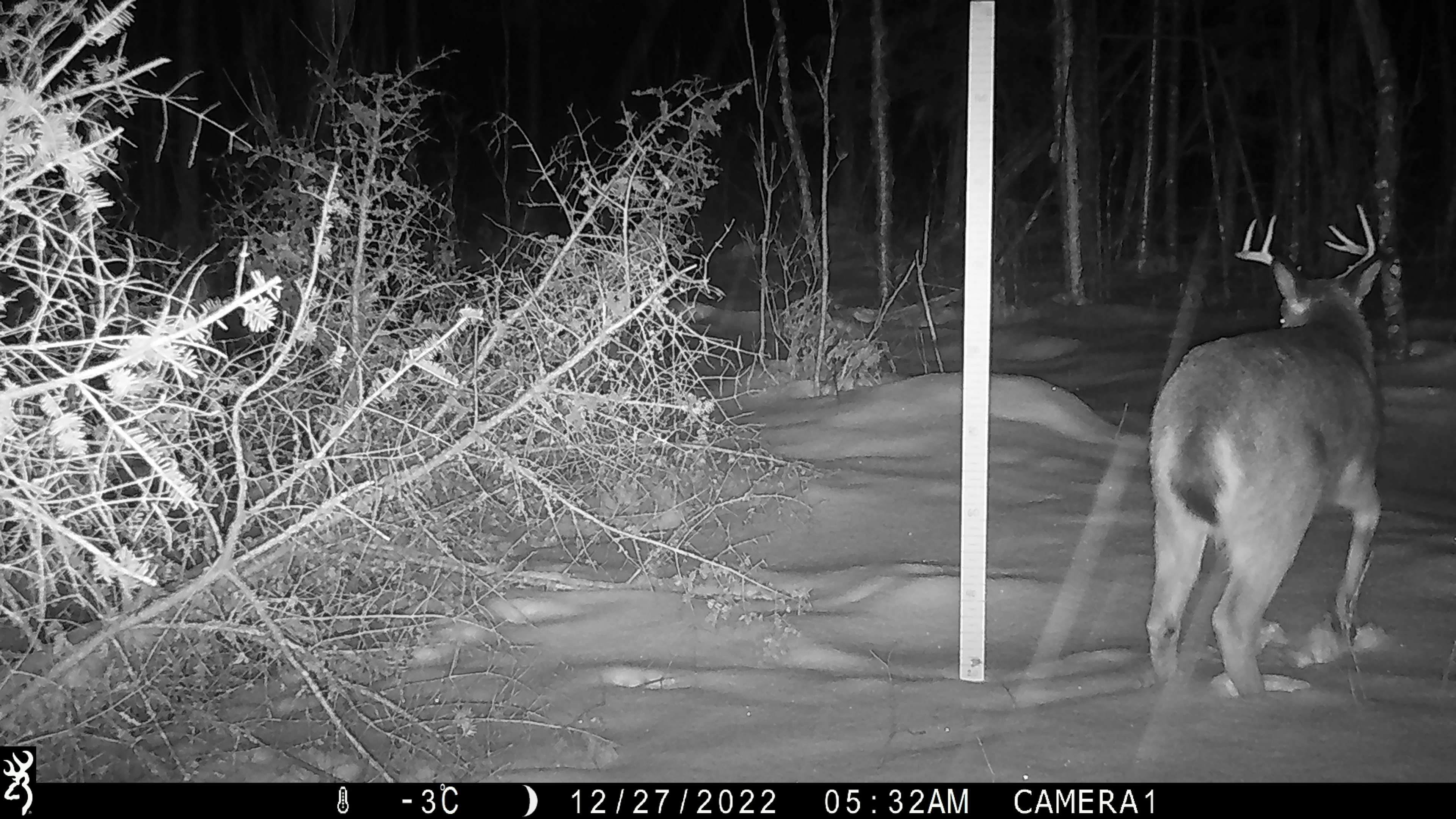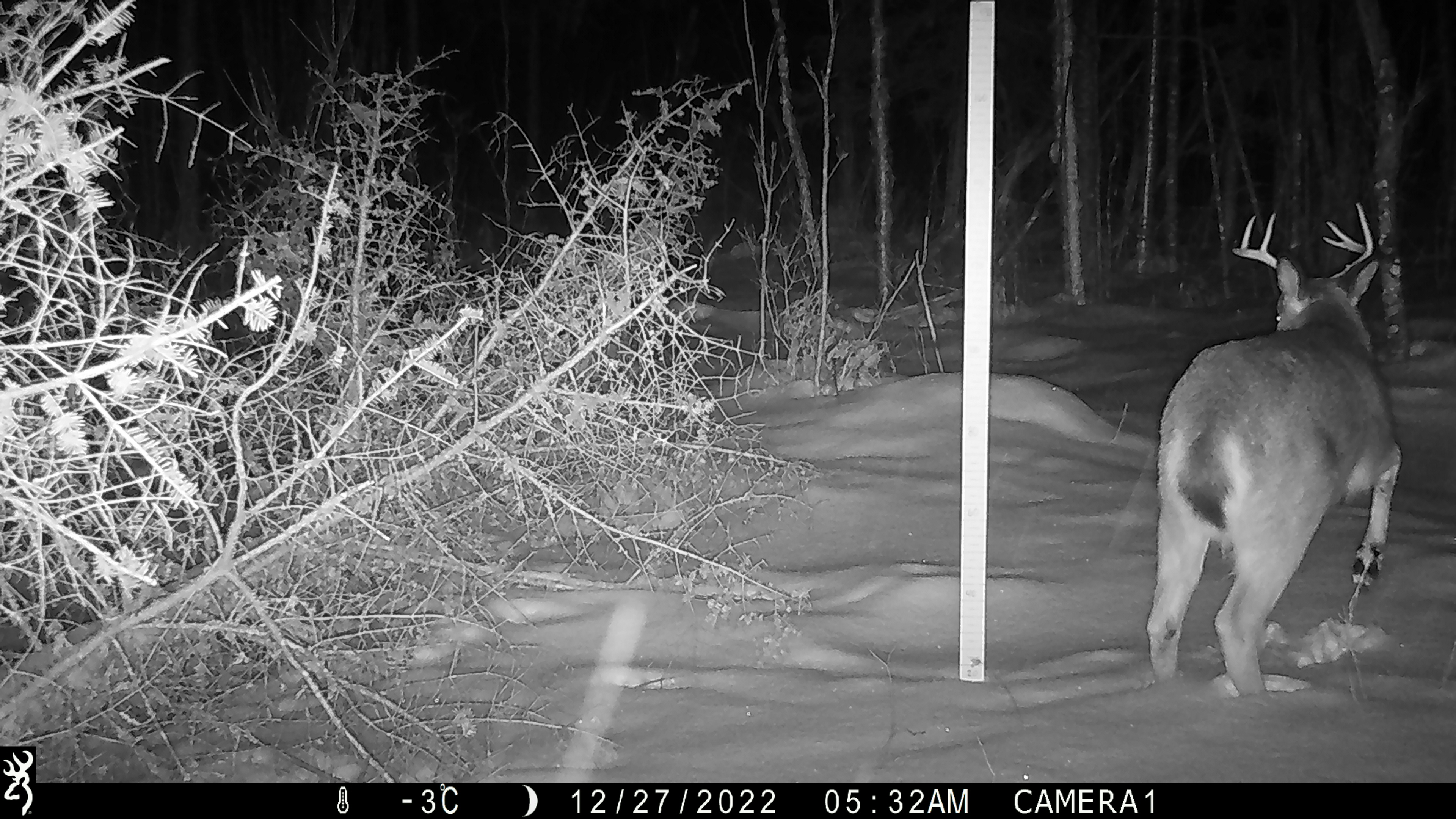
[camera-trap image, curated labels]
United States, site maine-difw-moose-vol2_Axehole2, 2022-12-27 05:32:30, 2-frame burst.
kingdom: Animalia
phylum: Chordata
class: Mammalia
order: Artiodactyla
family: Cervidae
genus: Odocoileus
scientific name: Odocoileus virginianus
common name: white-tailed deer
White-tailed deer (Odocoileus virginianus).